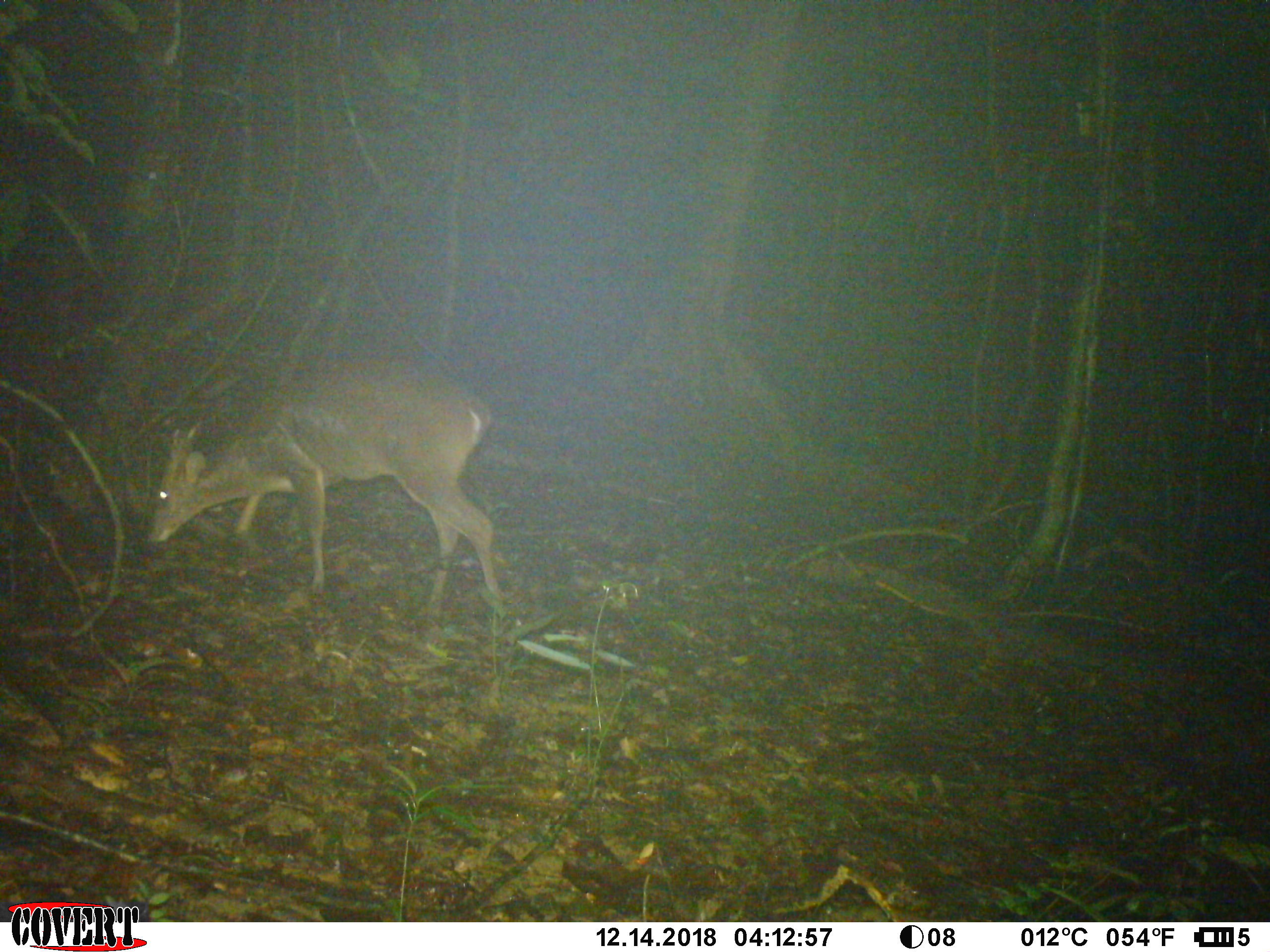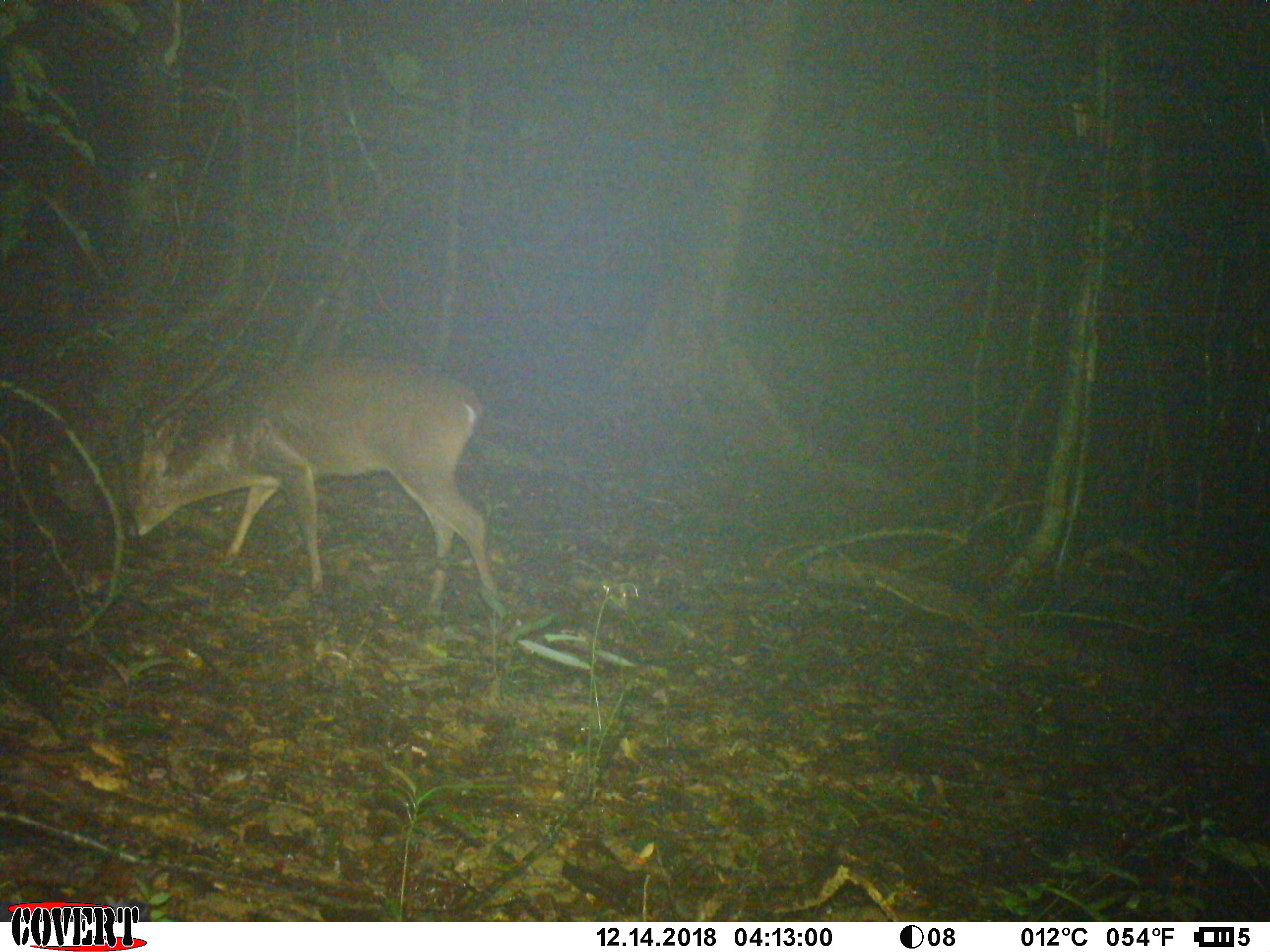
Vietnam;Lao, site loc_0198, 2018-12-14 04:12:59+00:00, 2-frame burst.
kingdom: Animalia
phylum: Chordata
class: Mammalia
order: Artiodactyla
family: Cervidae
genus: Muntiacus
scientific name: Muntiacus vuquangensis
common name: large-antlered muntjac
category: large antlered muntjac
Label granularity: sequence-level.